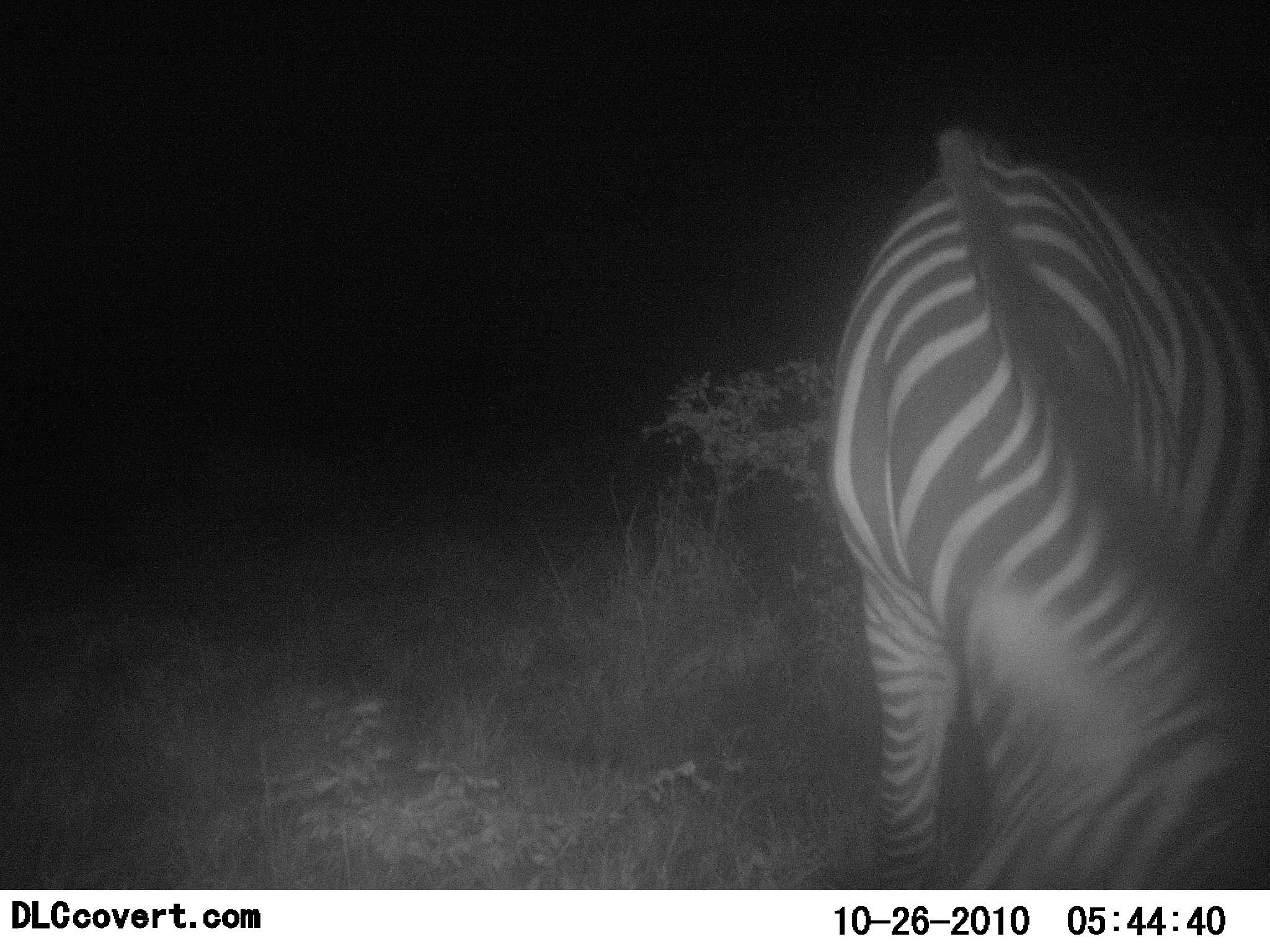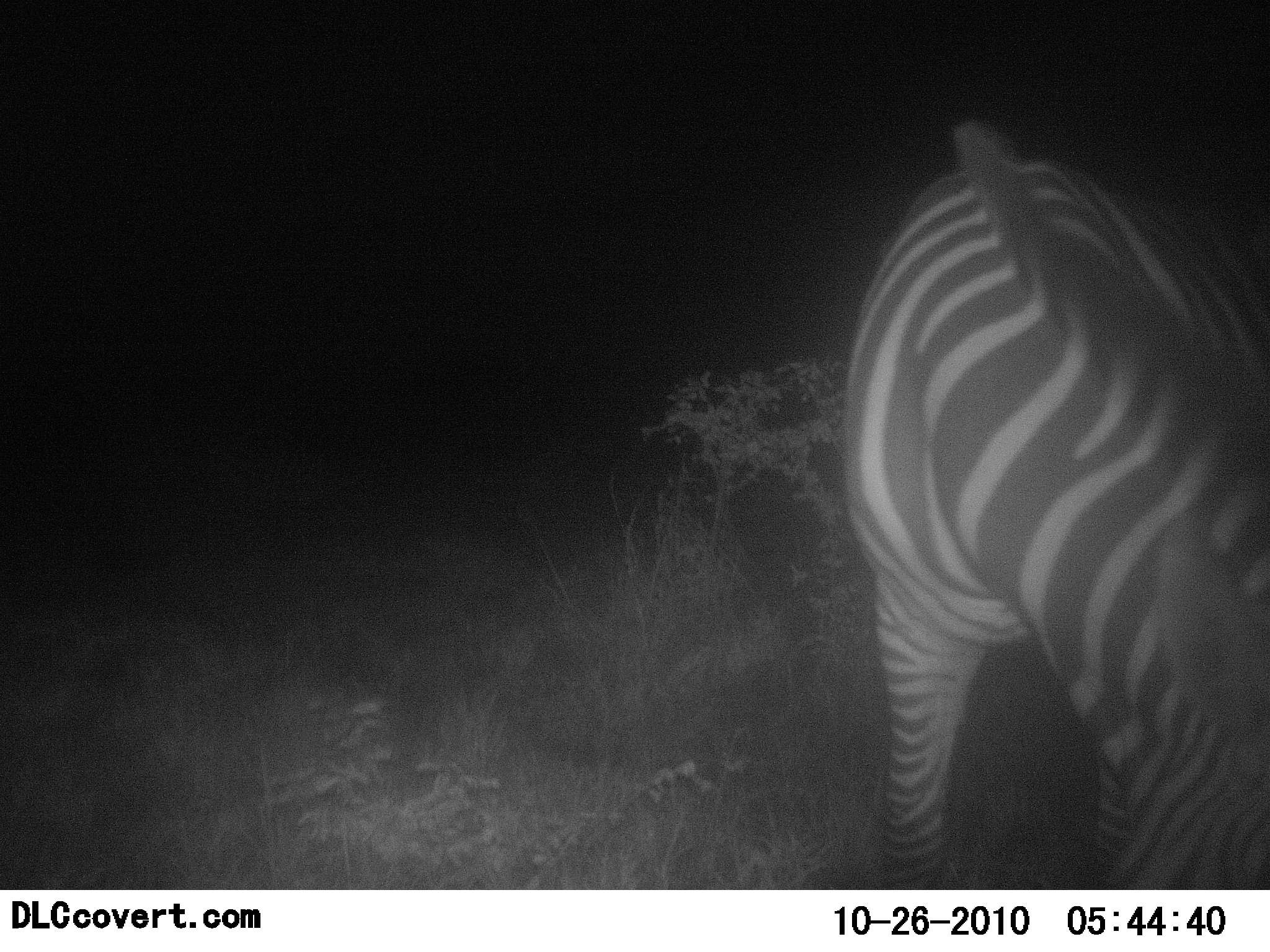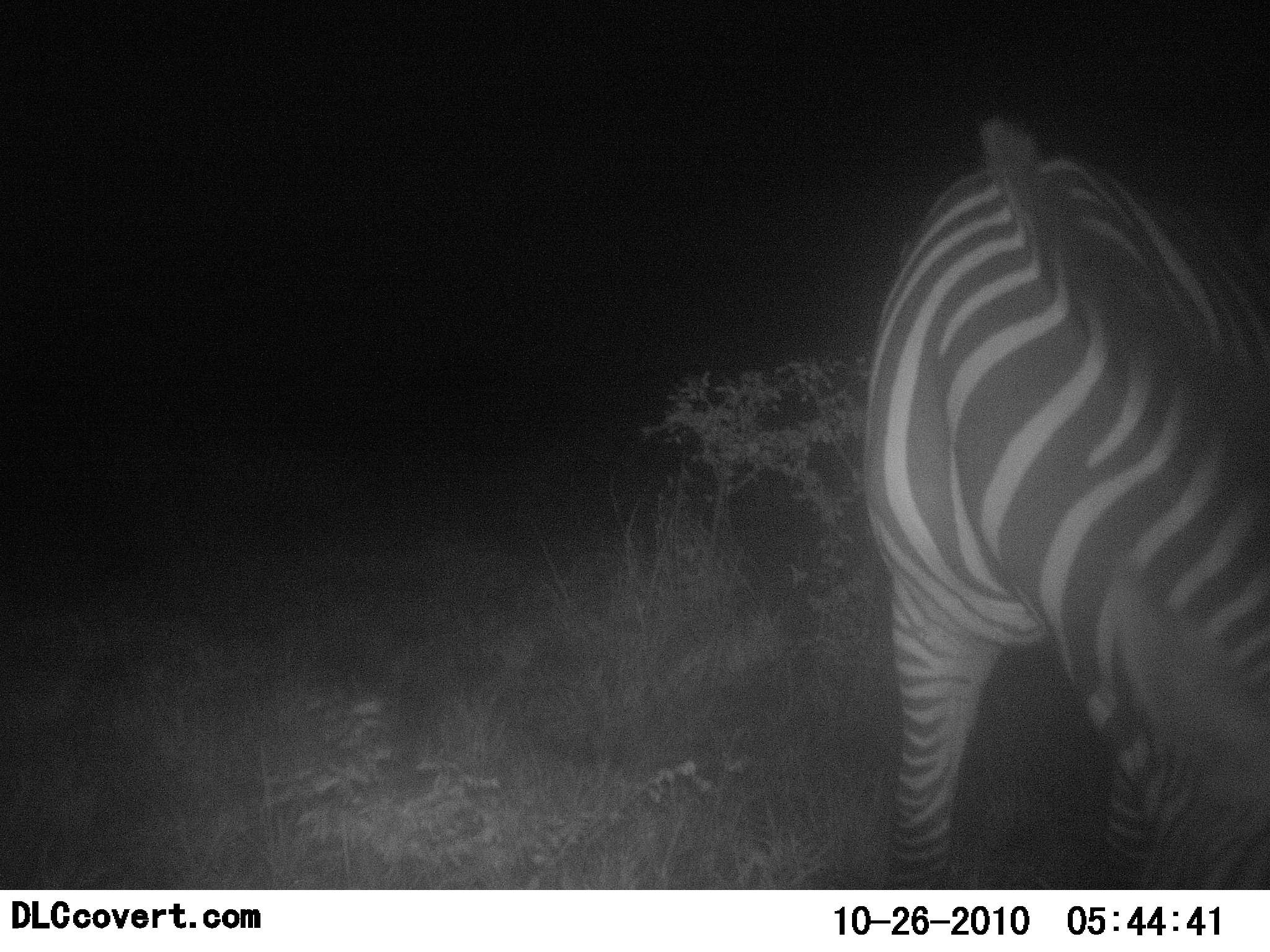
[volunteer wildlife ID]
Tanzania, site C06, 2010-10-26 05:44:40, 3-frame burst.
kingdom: Animalia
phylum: Chordata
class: Mammalia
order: Perissodactyla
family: Equidae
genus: Equus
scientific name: Equus quagga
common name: plains zebra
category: zebra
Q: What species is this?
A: Zebra (plains zebra) (Equus quagga).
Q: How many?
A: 1.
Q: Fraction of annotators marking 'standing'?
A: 32%.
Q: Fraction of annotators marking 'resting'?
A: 0%.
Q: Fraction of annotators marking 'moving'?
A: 11%.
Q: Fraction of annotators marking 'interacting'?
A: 0%.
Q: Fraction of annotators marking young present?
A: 0%.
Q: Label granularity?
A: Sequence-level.